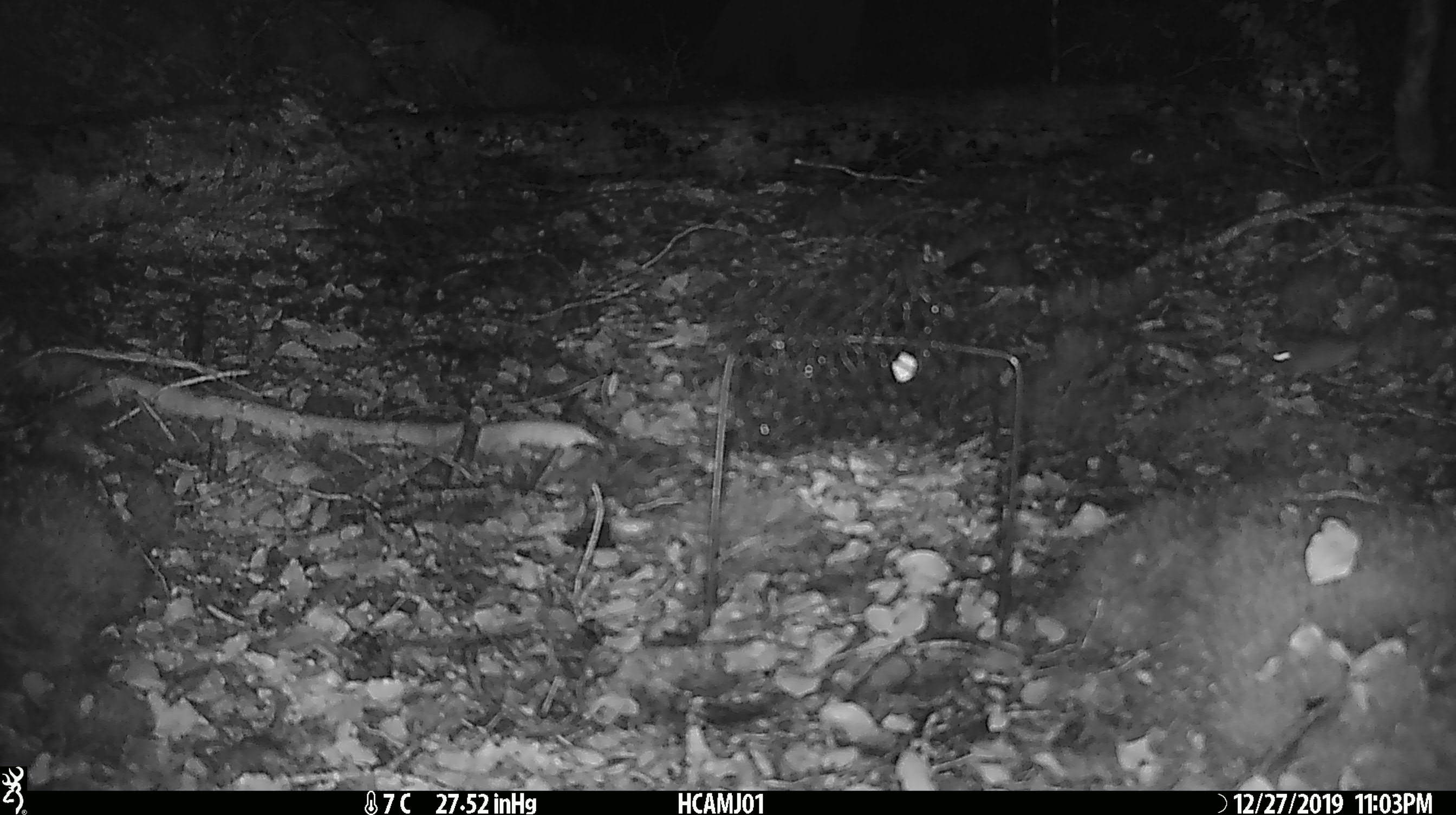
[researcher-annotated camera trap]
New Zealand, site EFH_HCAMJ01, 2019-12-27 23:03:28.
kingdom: Animalia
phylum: Chordata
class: Mammalia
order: Rodentia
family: Muridae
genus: Mus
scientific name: Mus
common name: mouse